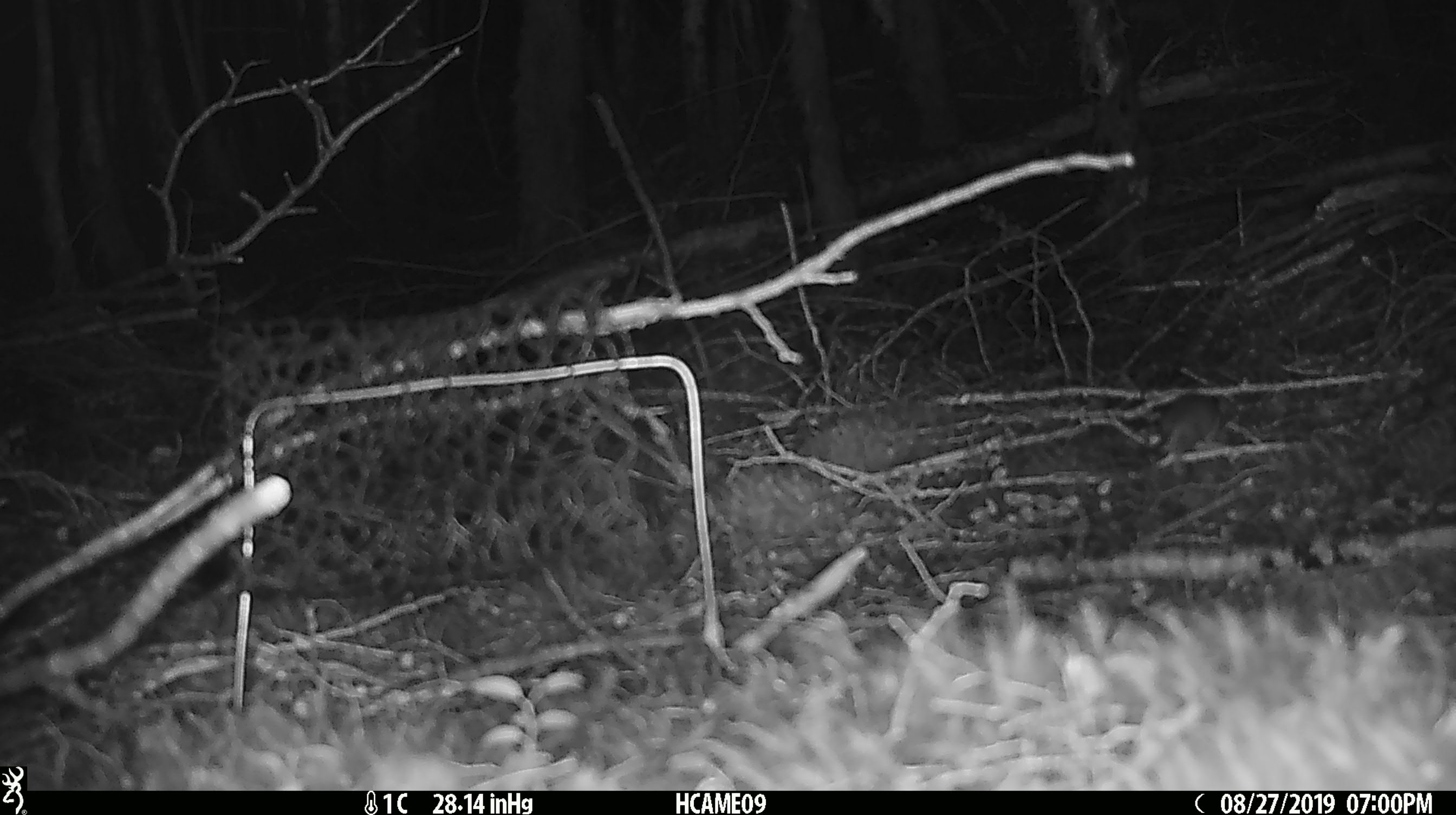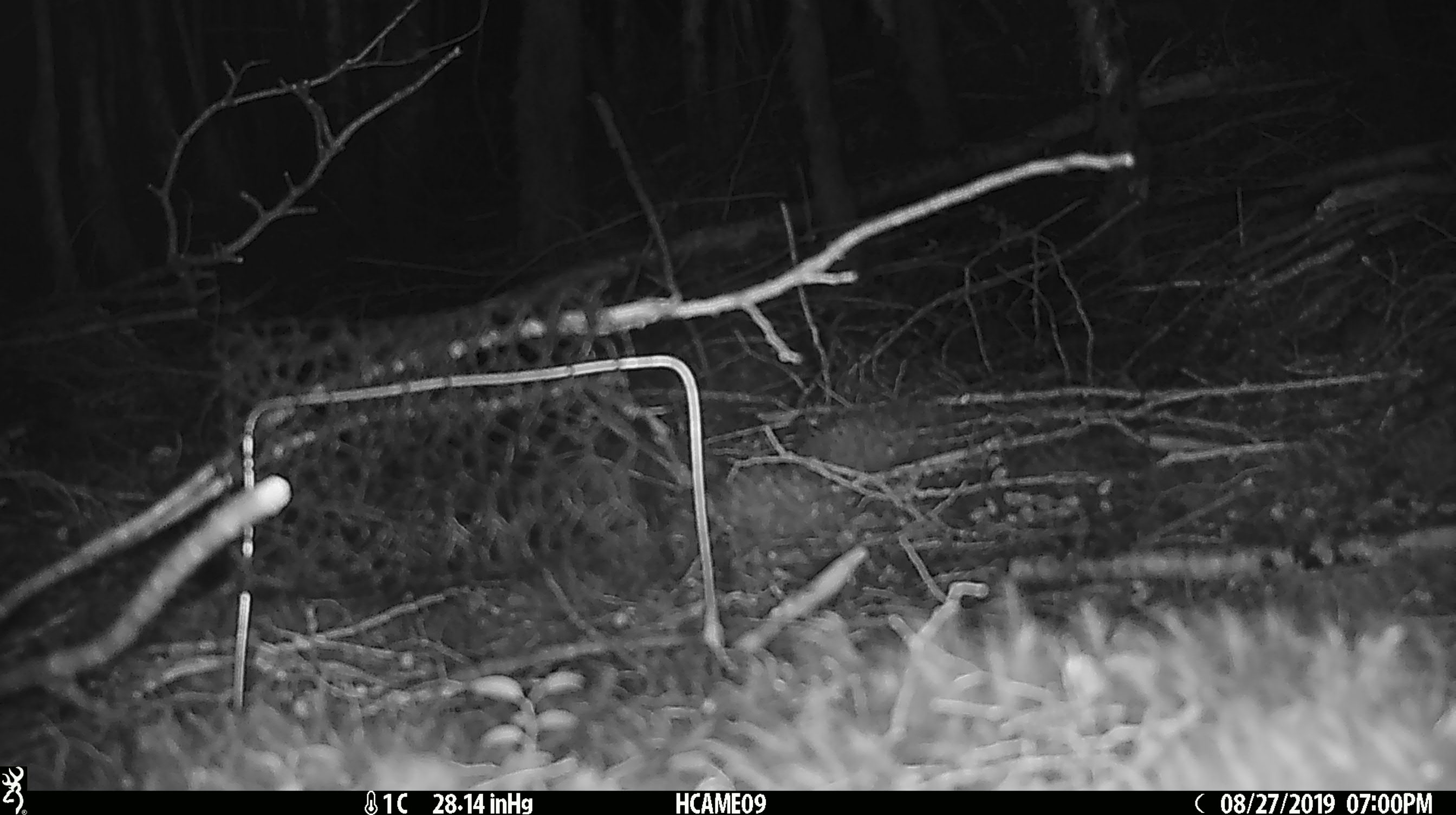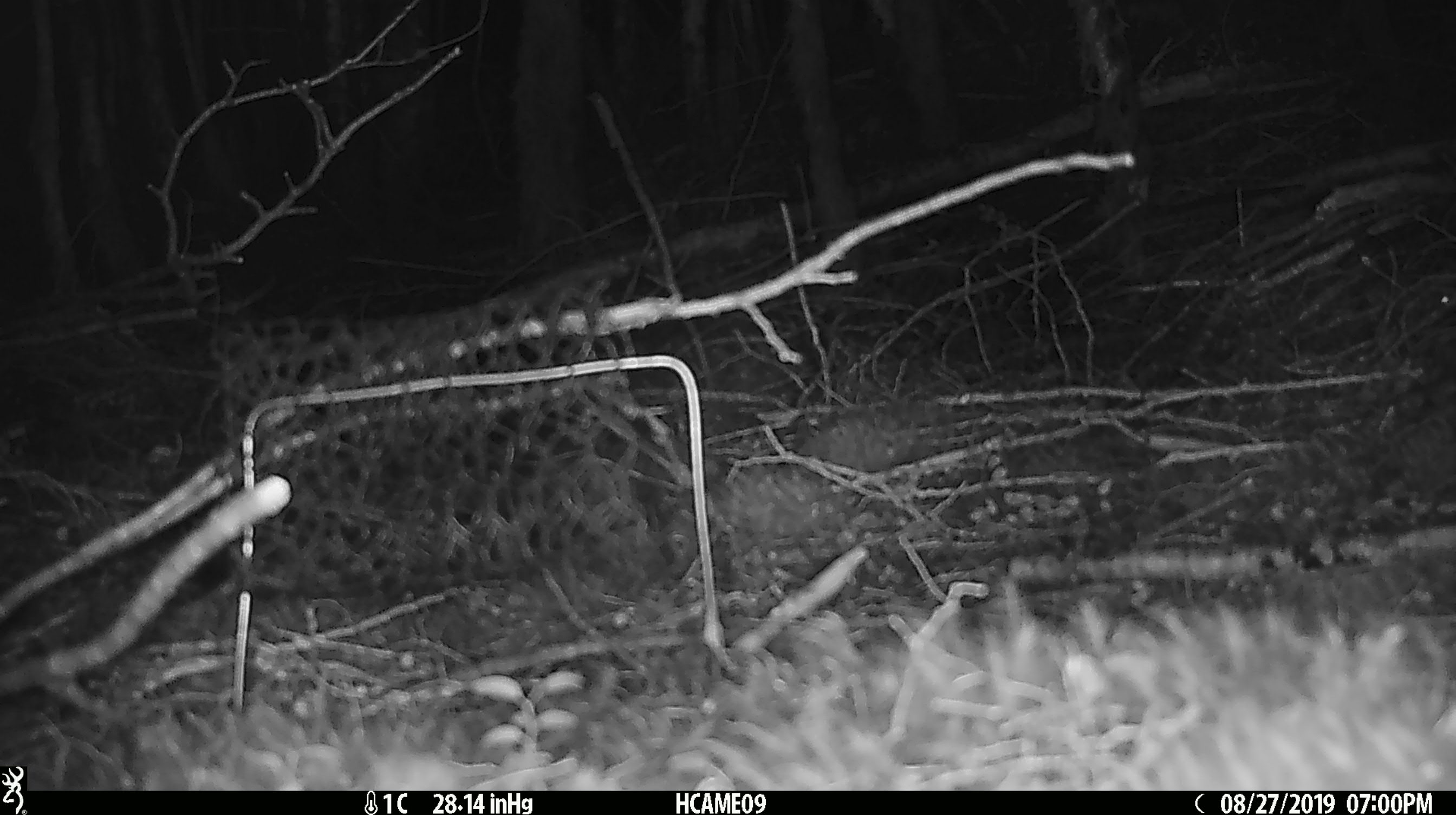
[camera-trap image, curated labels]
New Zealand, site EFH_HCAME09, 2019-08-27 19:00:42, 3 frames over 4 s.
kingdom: Animalia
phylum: Chordata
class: Mammalia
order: Rodentia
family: Muridae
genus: Mus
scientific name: Mus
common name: mouse